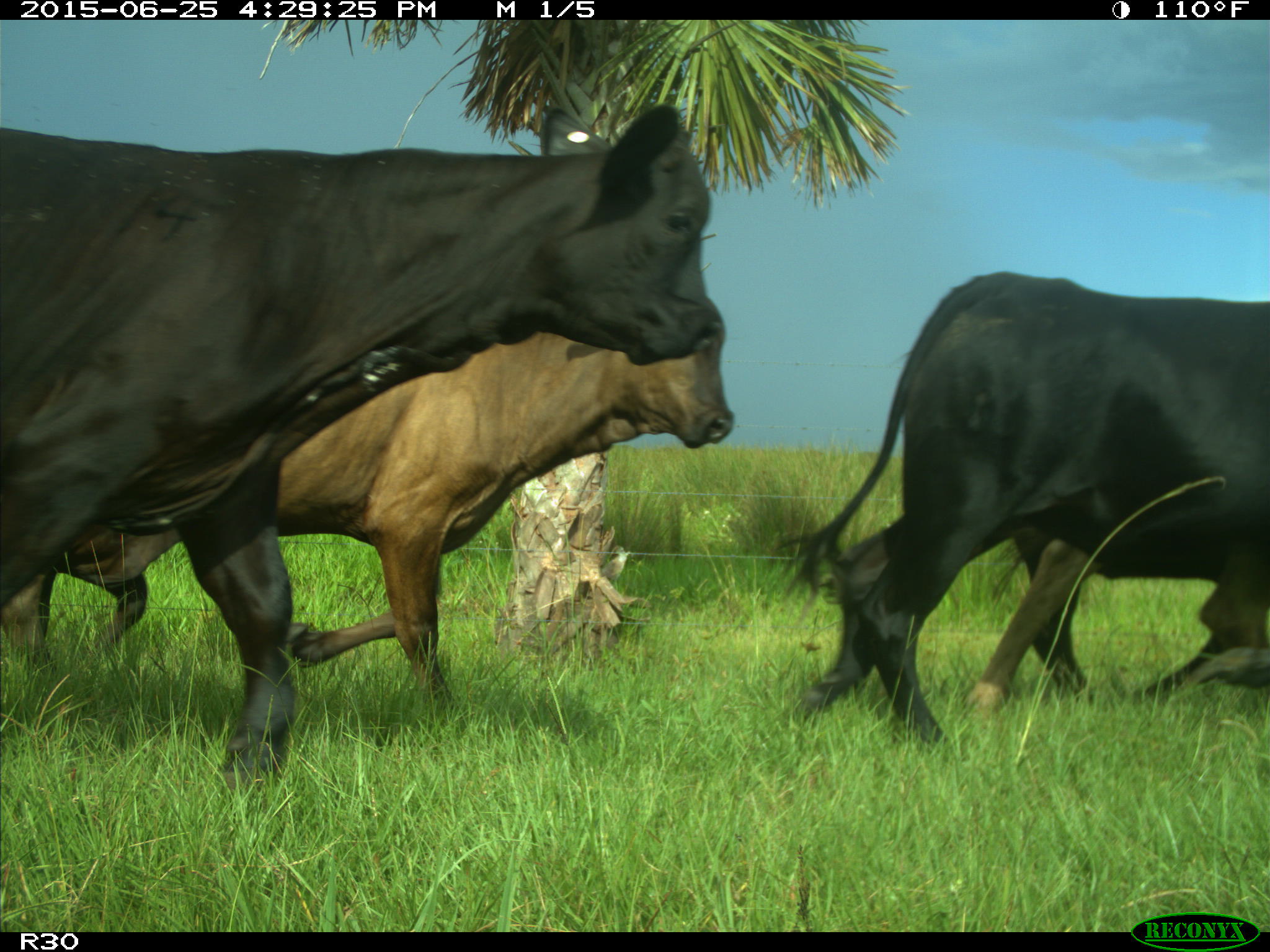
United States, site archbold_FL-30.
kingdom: Animalia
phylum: Chordata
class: Mammalia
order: Artiodactyla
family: Bovidae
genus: Bos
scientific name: Bos taurus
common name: domestic cow